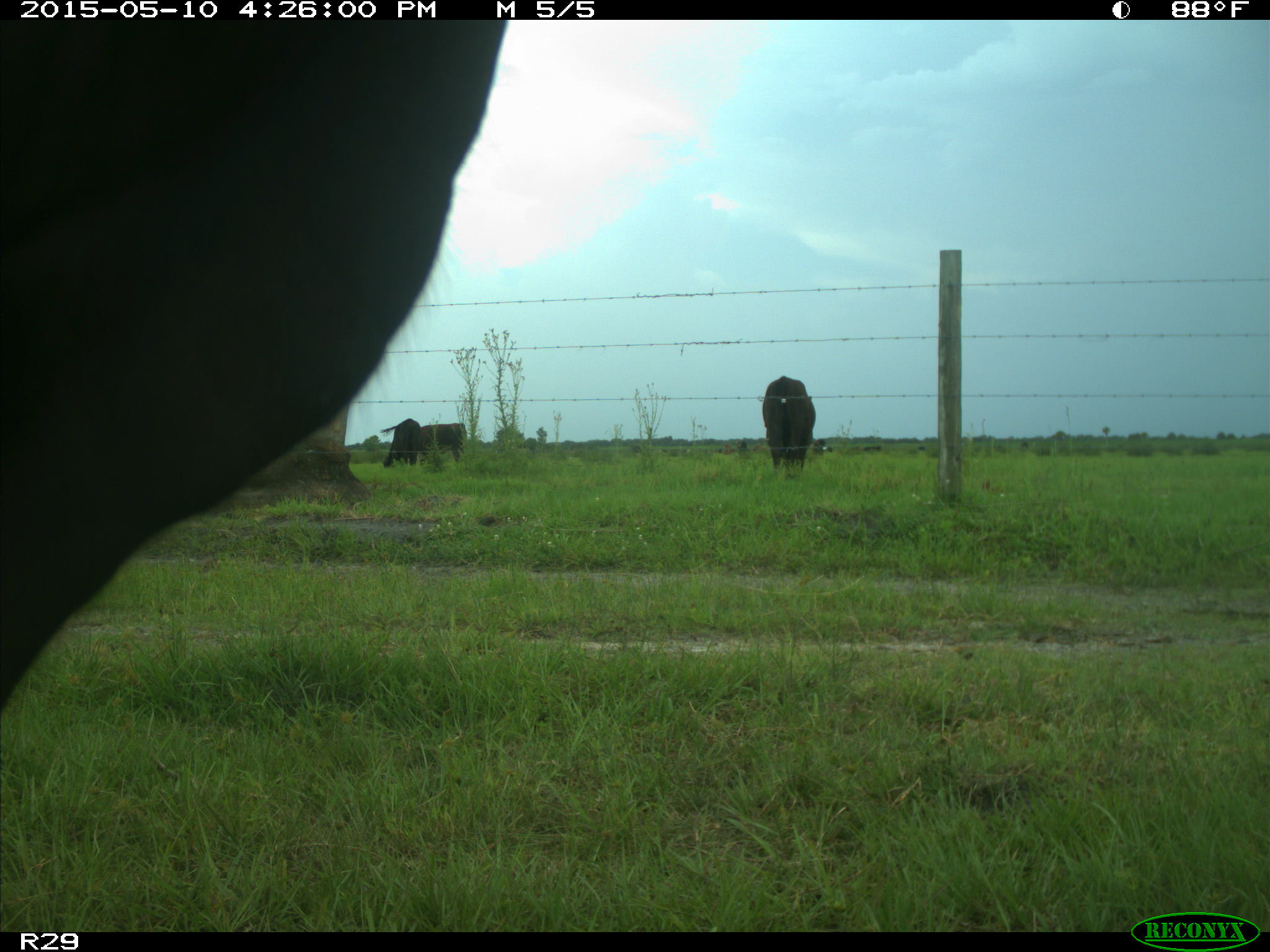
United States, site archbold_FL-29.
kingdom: Animalia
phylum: Chordata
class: Mammalia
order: Artiodactyla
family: Bovidae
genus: Bos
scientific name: Bos taurus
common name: domestic cow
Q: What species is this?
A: Bos taurus (domestic cow).